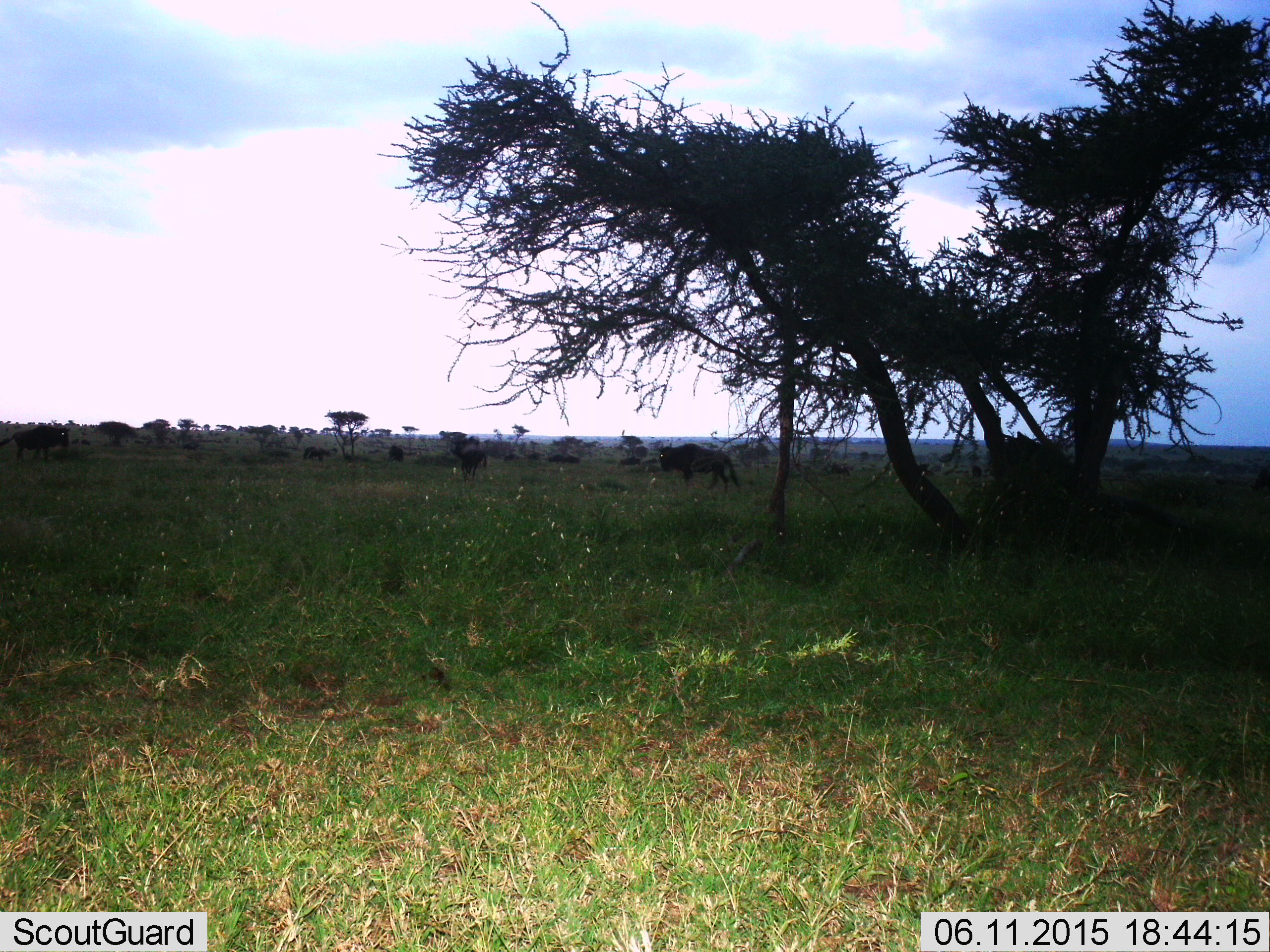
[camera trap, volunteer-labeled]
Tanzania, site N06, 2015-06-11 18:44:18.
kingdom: Animalia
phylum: Chordata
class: Mammalia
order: Artiodactyla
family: Bovidae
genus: Connochaetes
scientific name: Connochaetes taurinus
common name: blue wildebeest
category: wildebeest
Wildebeest (blue wildebeest) (Connochaetes taurinus), count 9. Behavior (volunteer vote fractions): standing 40%, resting 0%, moving 70%, interacting 0%. Young present (vote fraction): 0%. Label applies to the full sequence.